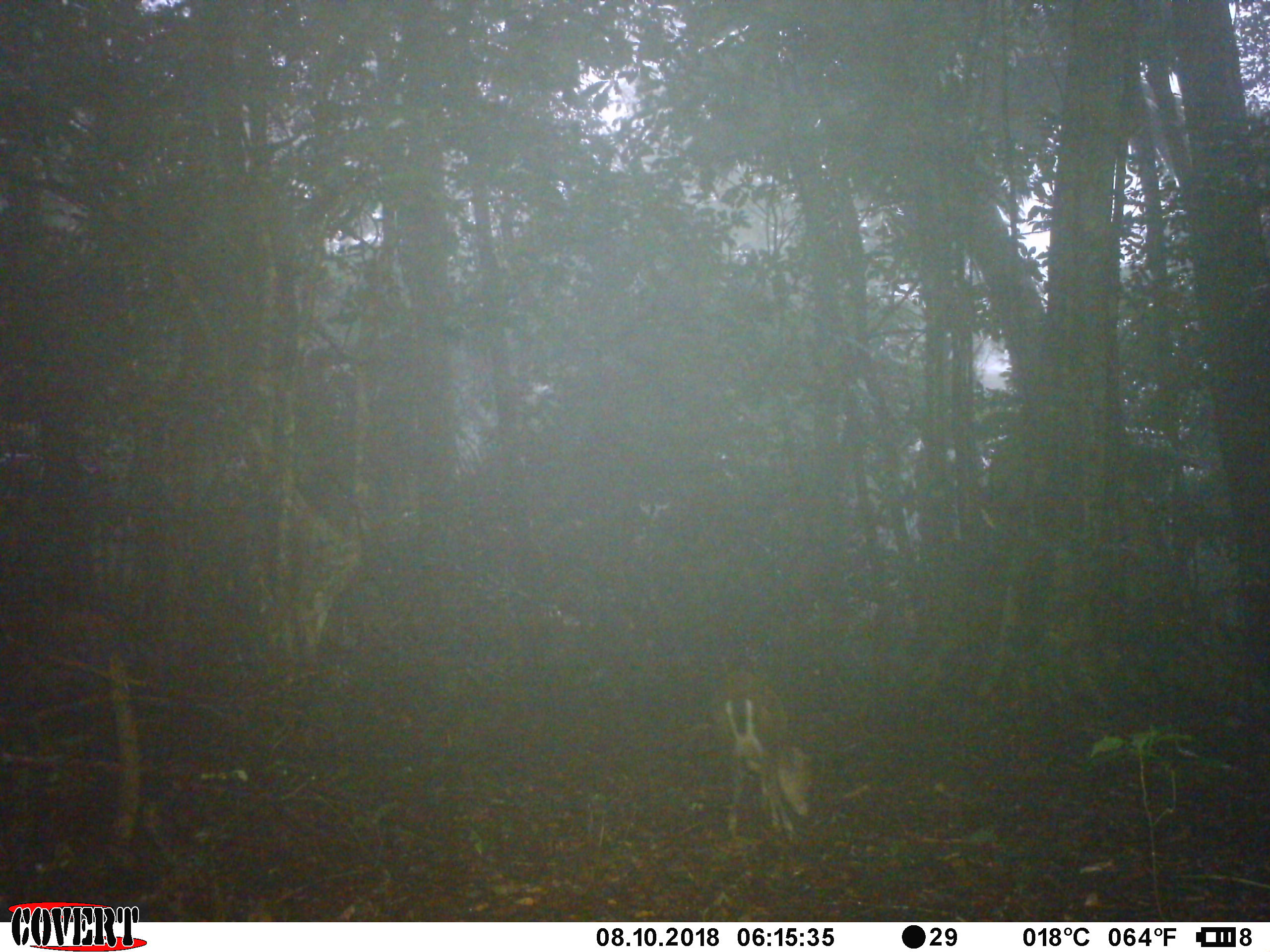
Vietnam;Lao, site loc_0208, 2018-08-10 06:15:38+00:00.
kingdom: Animalia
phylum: Chordata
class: Mammalia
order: Artiodactyla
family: Cervidae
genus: Muntiacus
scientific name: Muntiacus rooseveltorum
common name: roosevelt's muntjac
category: roosevelts muntjac group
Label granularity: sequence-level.